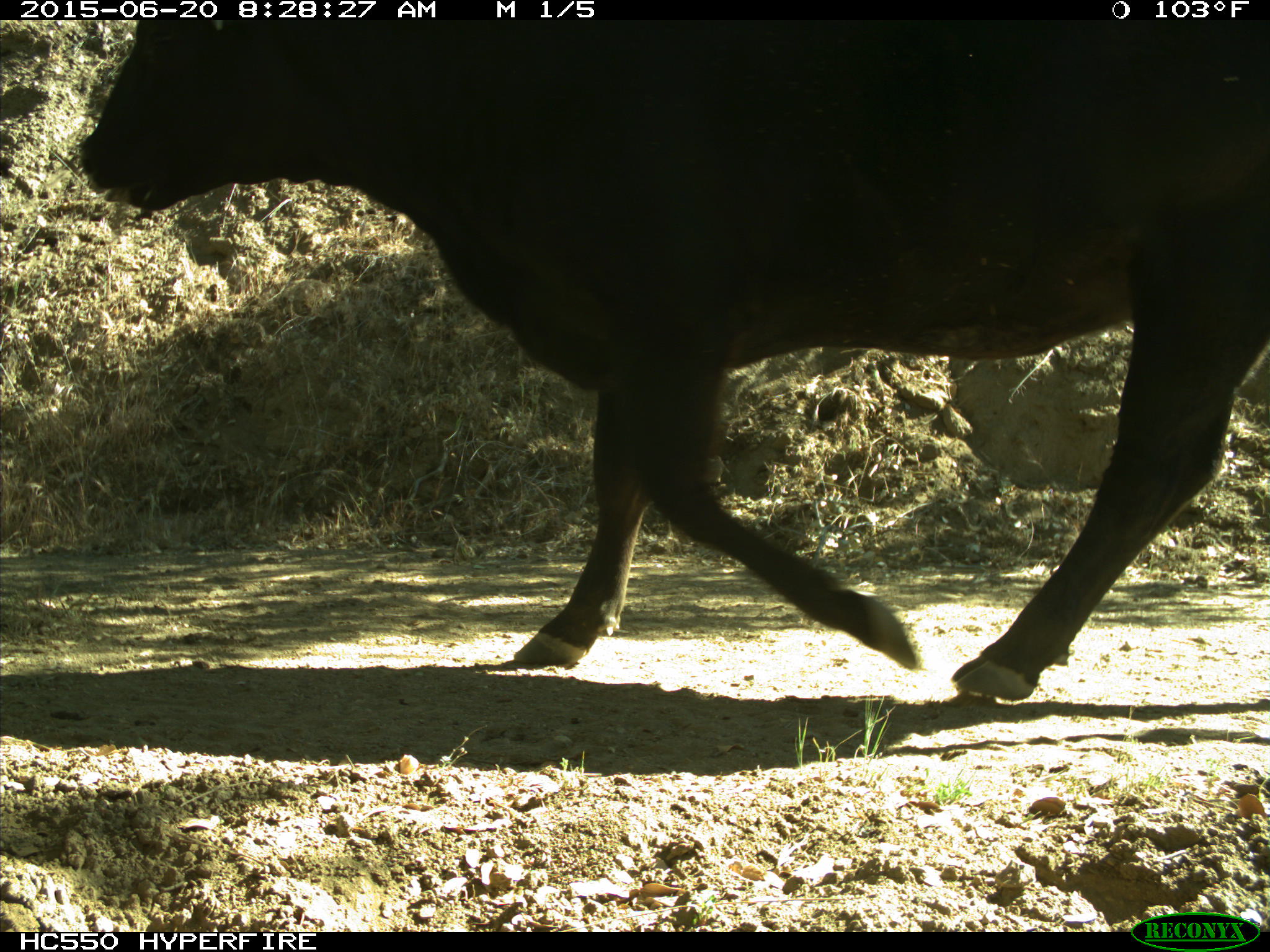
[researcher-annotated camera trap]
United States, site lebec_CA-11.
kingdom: Animalia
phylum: Chordata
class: Mammalia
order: Artiodactyla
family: Bovidae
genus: Bos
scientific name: Bos taurus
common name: domestic cow